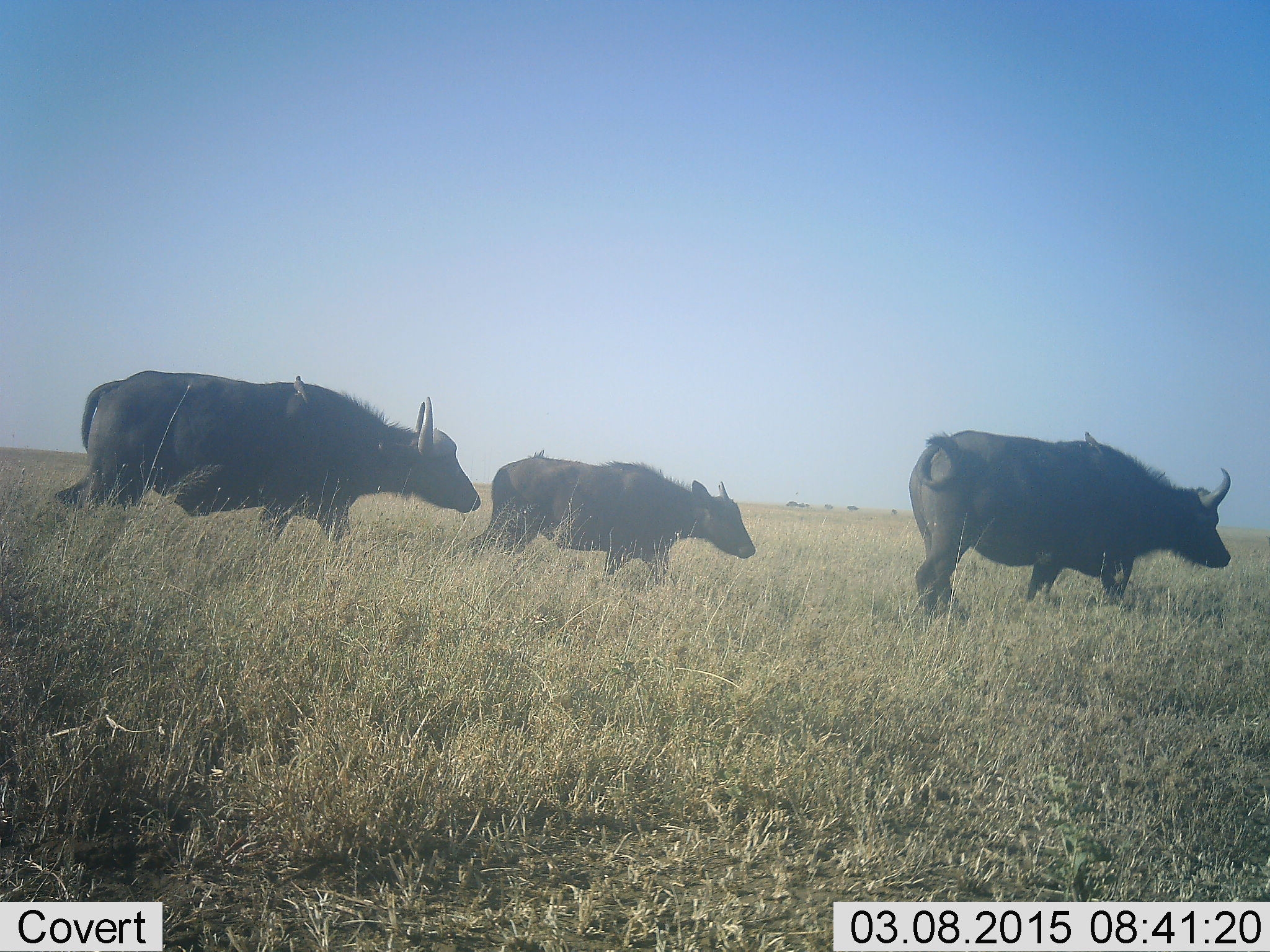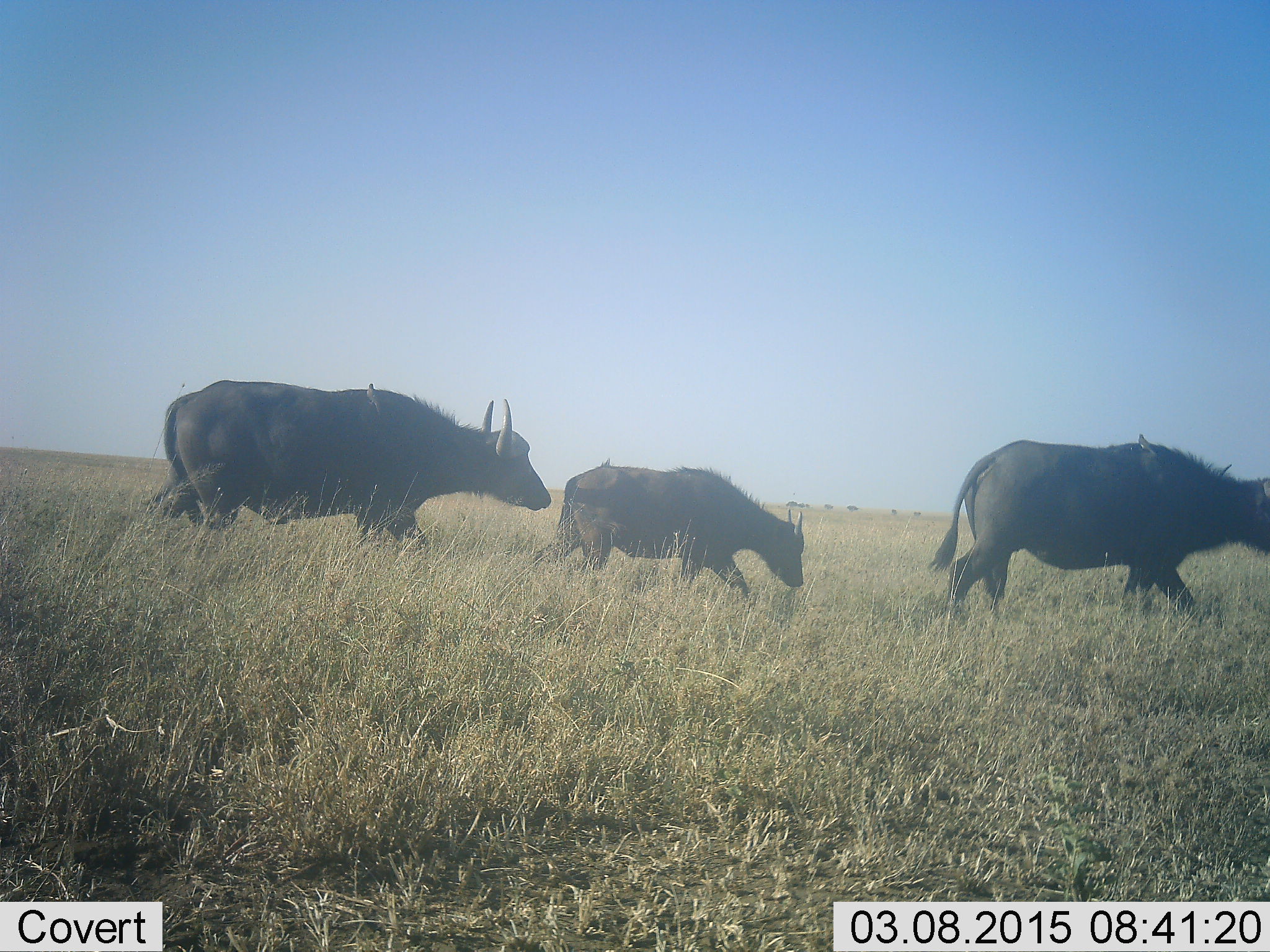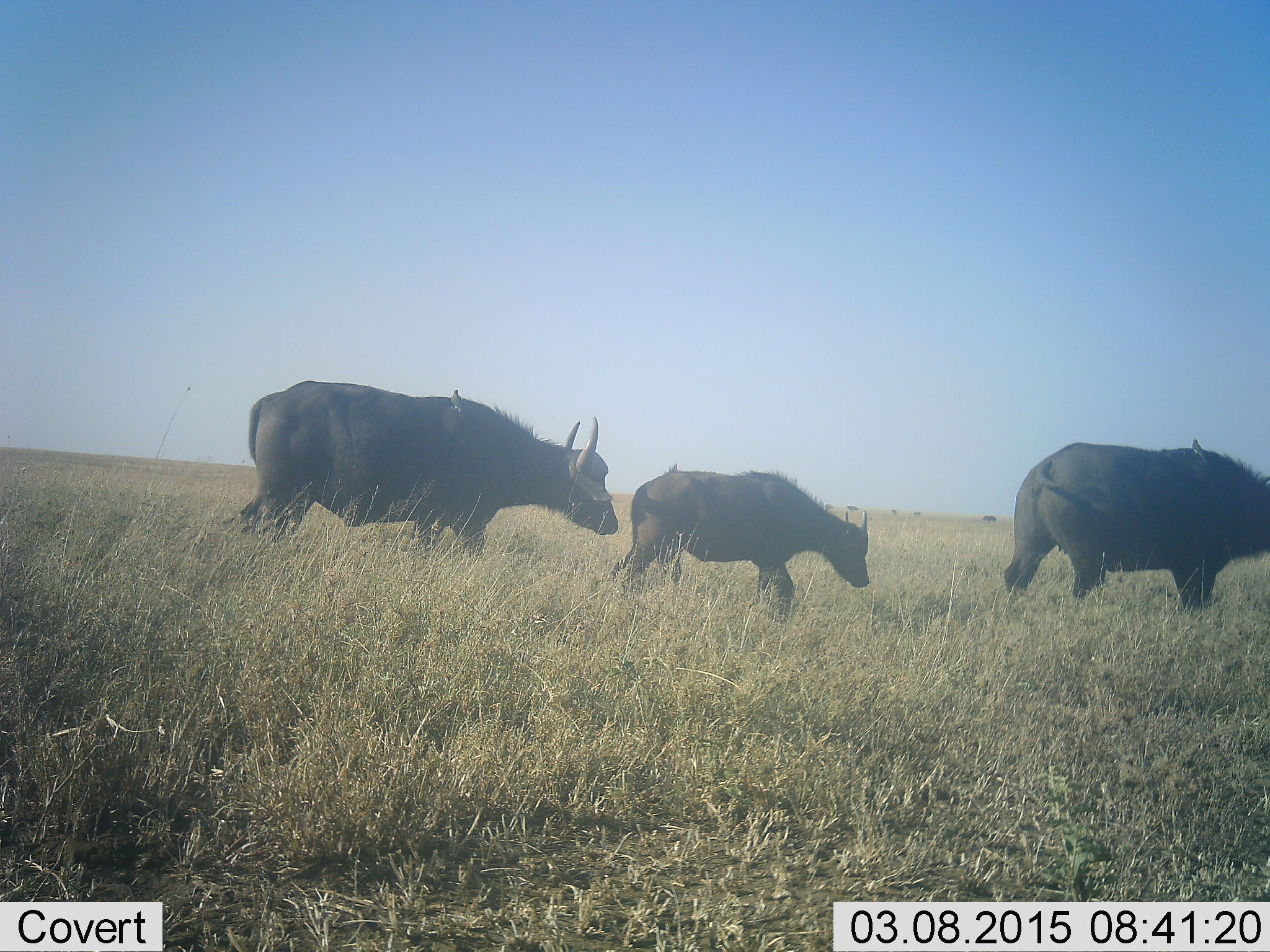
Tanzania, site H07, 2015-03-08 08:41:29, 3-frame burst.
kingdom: Animalia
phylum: Chordata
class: Mammalia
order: Artiodactyla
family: Bovidae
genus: Syncerus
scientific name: Syncerus caffer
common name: cape buffalo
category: buffalo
Buffalo (cape buffalo) (Syncerus caffer), count 3. Behavior (volunteer vote fractions): standing 0%, resting 0%, moving 100%, interacting 0%. Young present (vote fraction): 70%. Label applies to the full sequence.